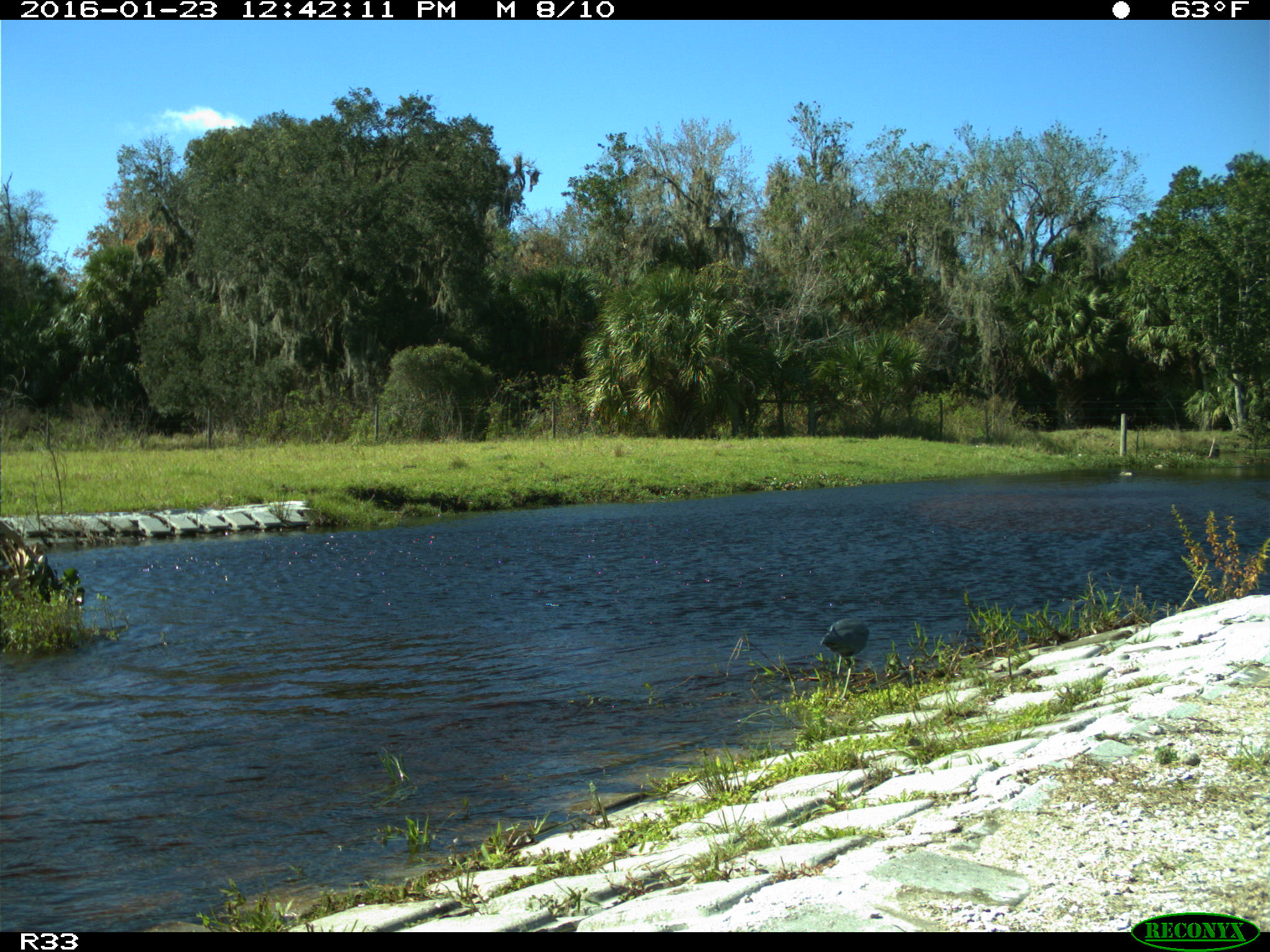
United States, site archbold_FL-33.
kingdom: Animalia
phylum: Chordata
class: Aves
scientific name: Aves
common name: birds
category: unidentified bird